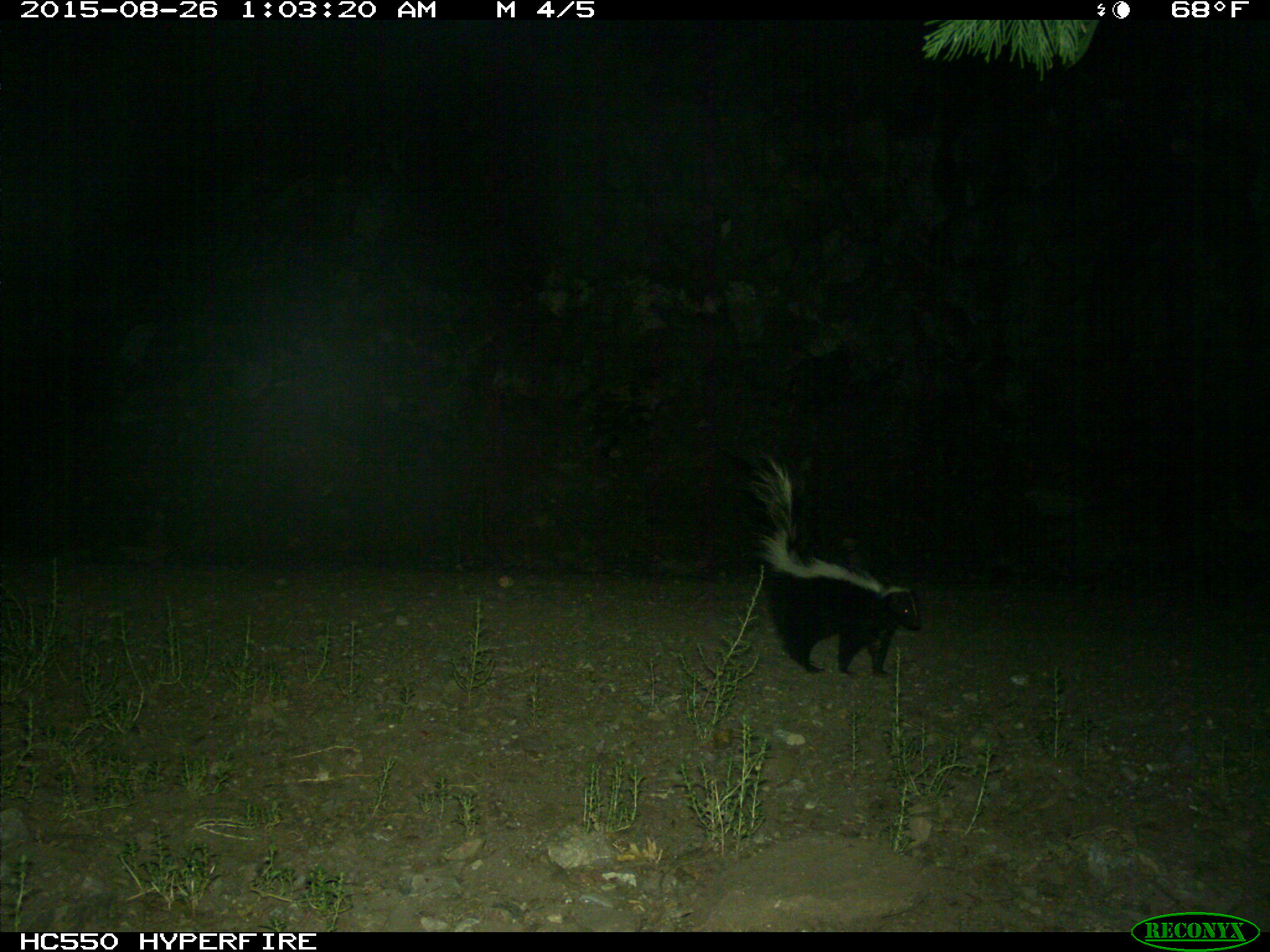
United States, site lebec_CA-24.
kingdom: Animalia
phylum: Chordata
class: Mammalia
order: Carnivora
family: Mephitidae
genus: Mephitis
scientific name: Mephitis mephitis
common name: striped skunk